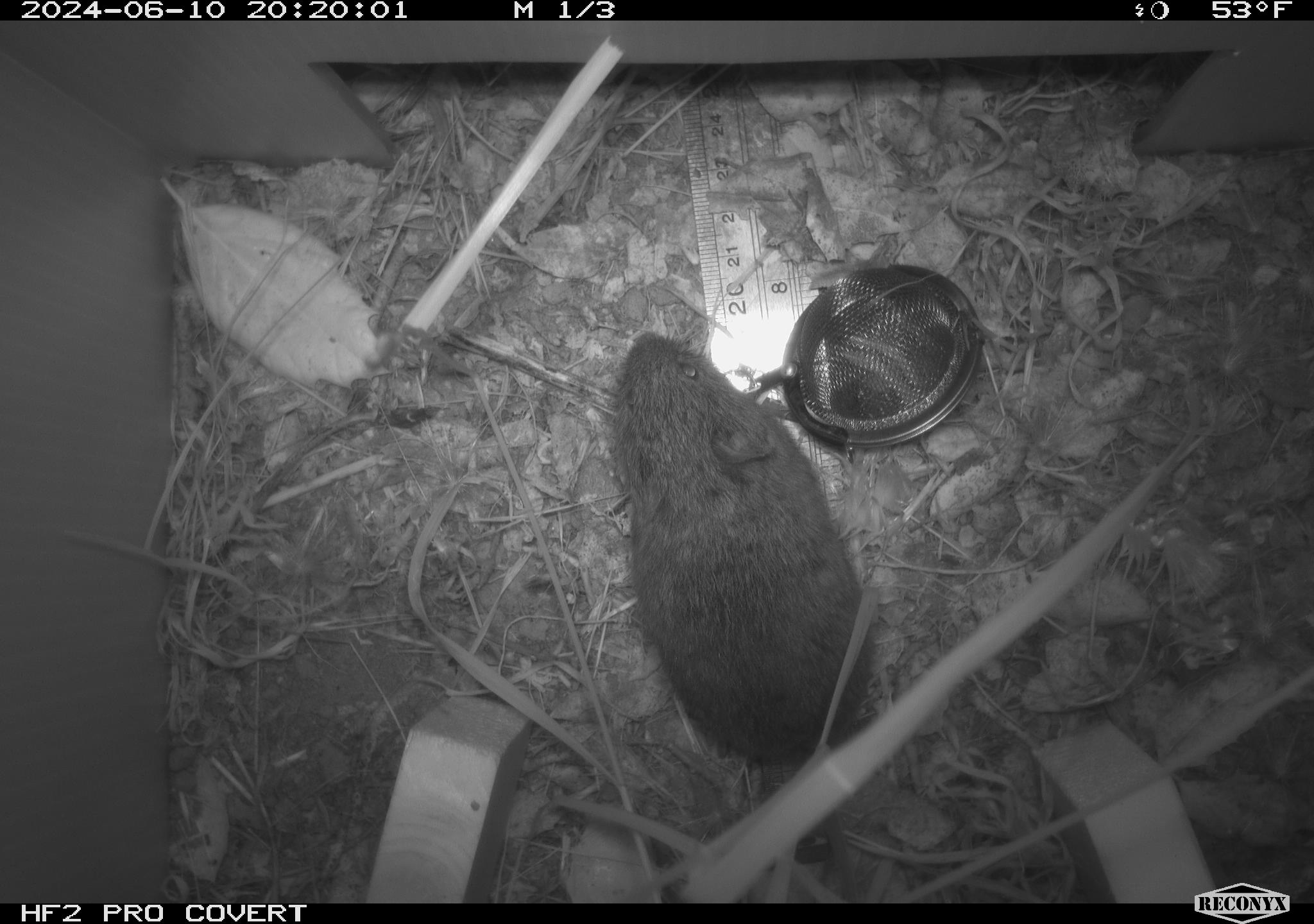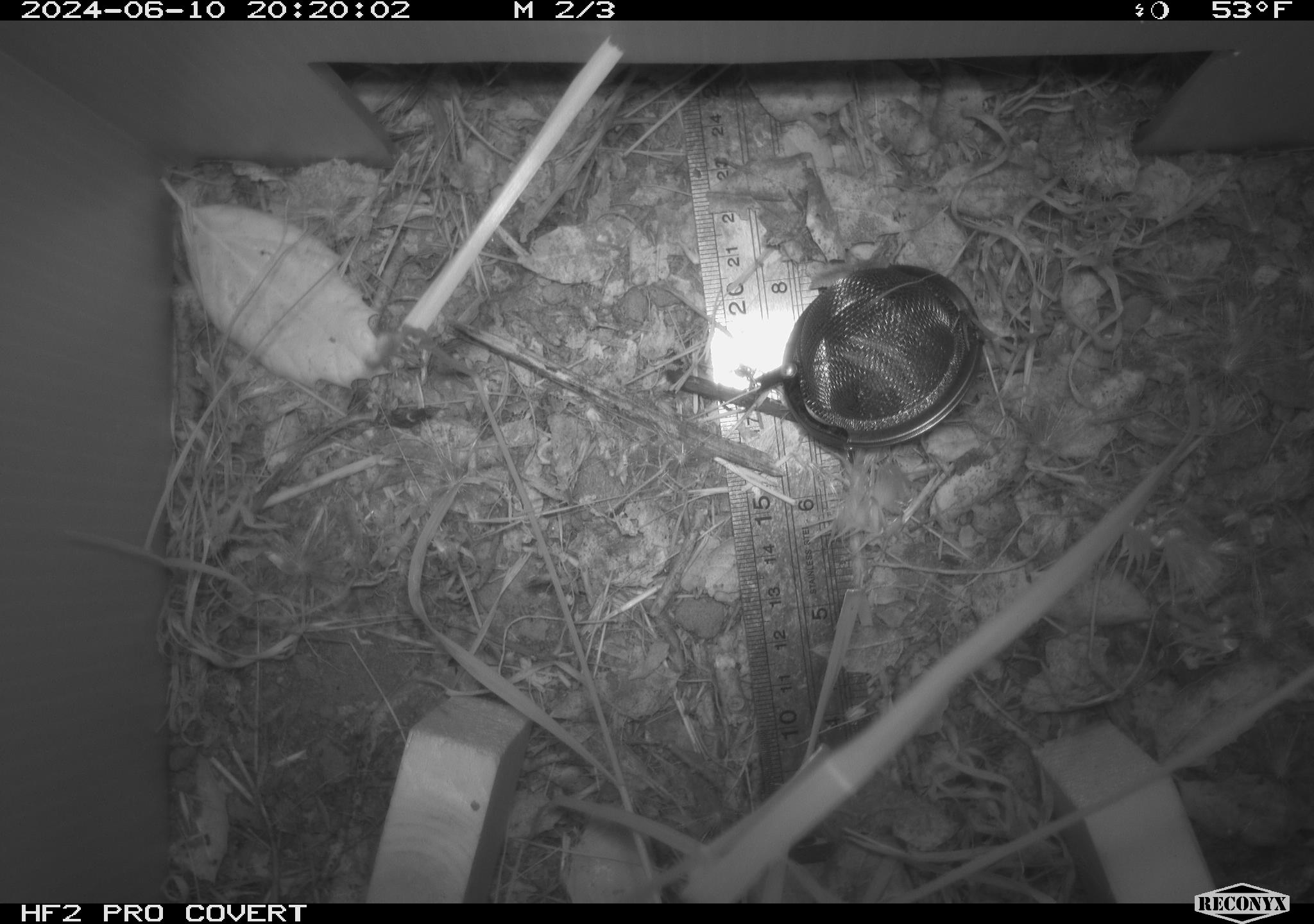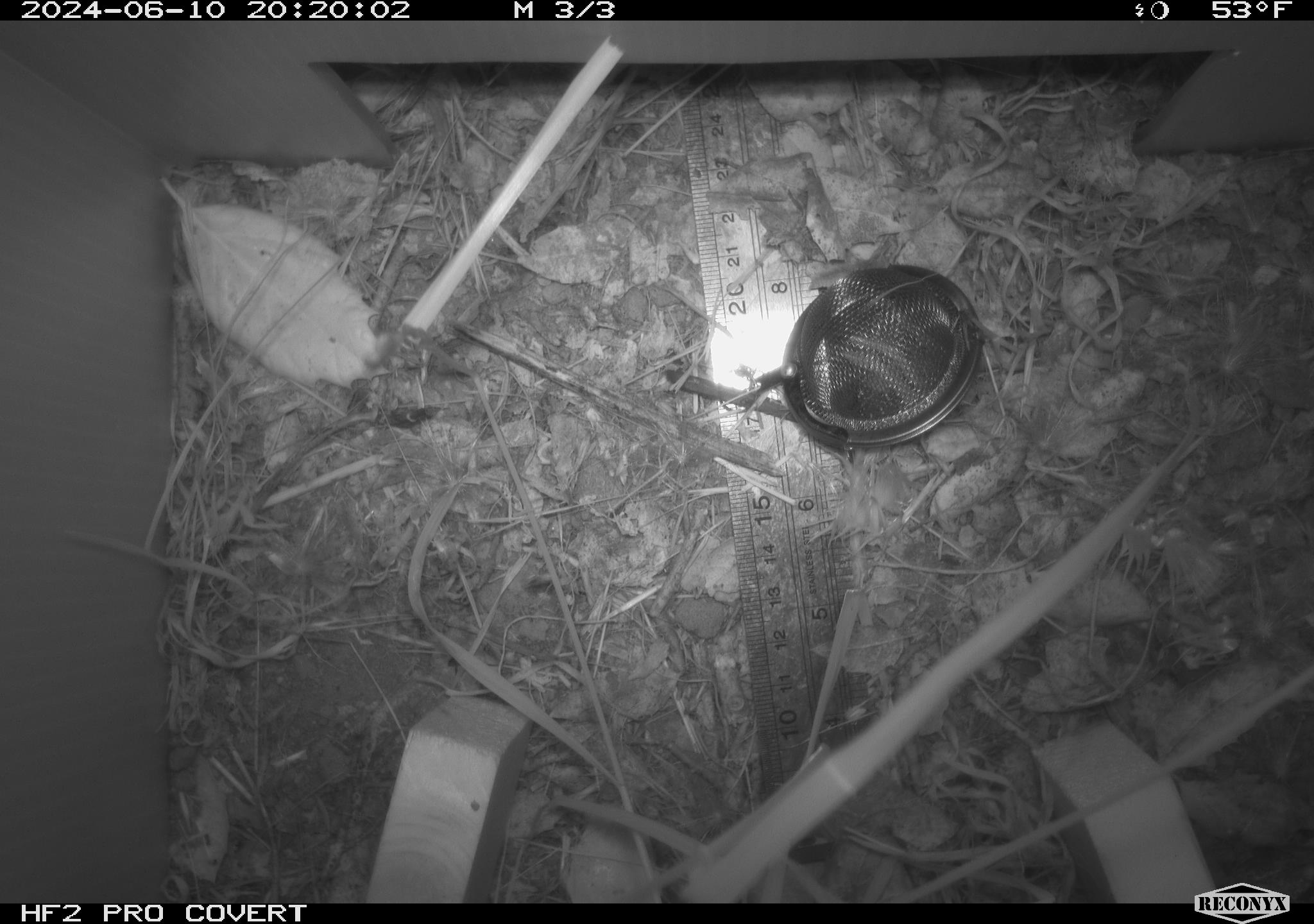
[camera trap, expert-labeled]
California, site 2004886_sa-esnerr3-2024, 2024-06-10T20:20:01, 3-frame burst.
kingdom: Animalia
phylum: Chordata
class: Mammalia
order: Rodentia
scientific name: Rodentia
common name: rodent